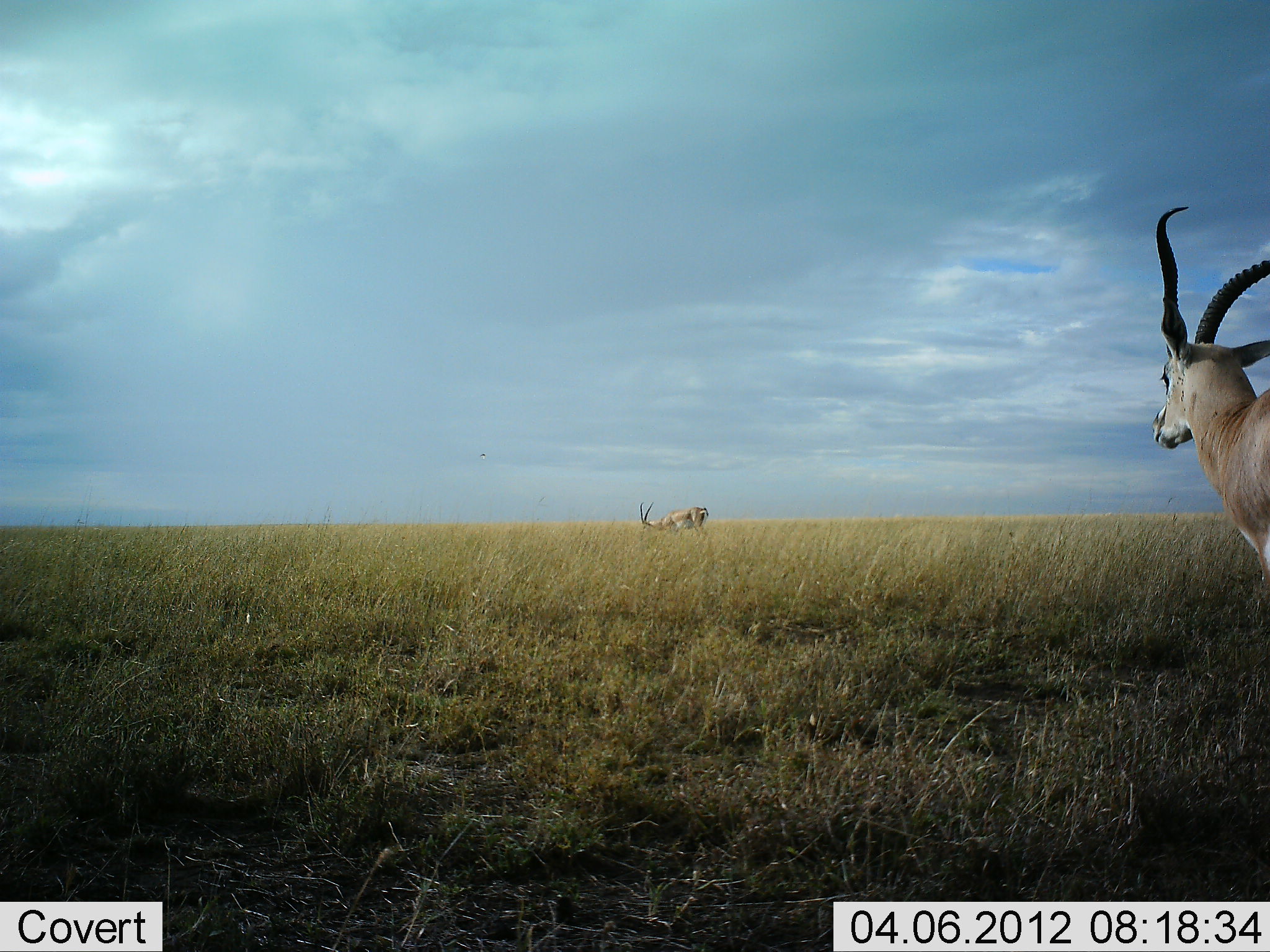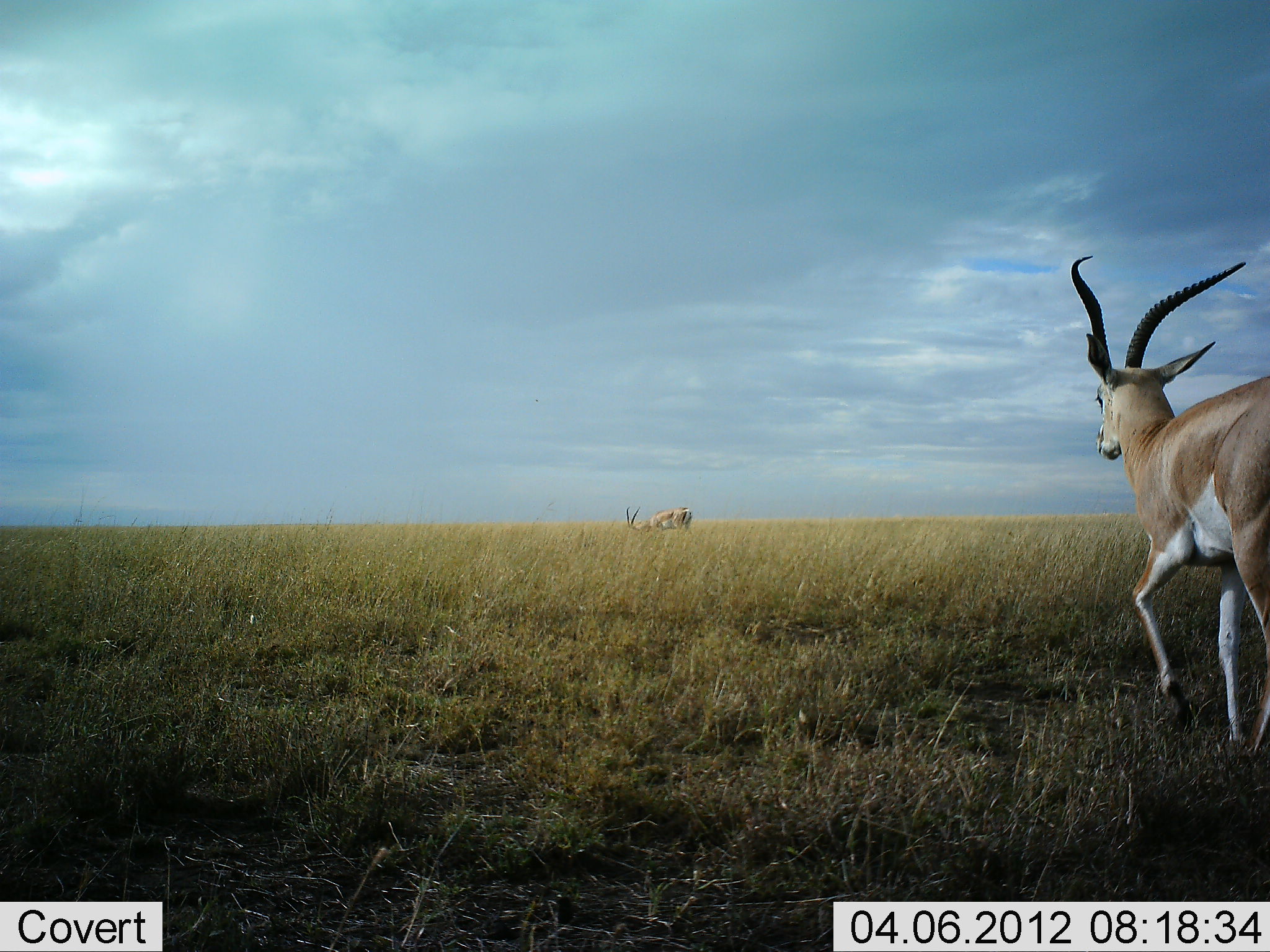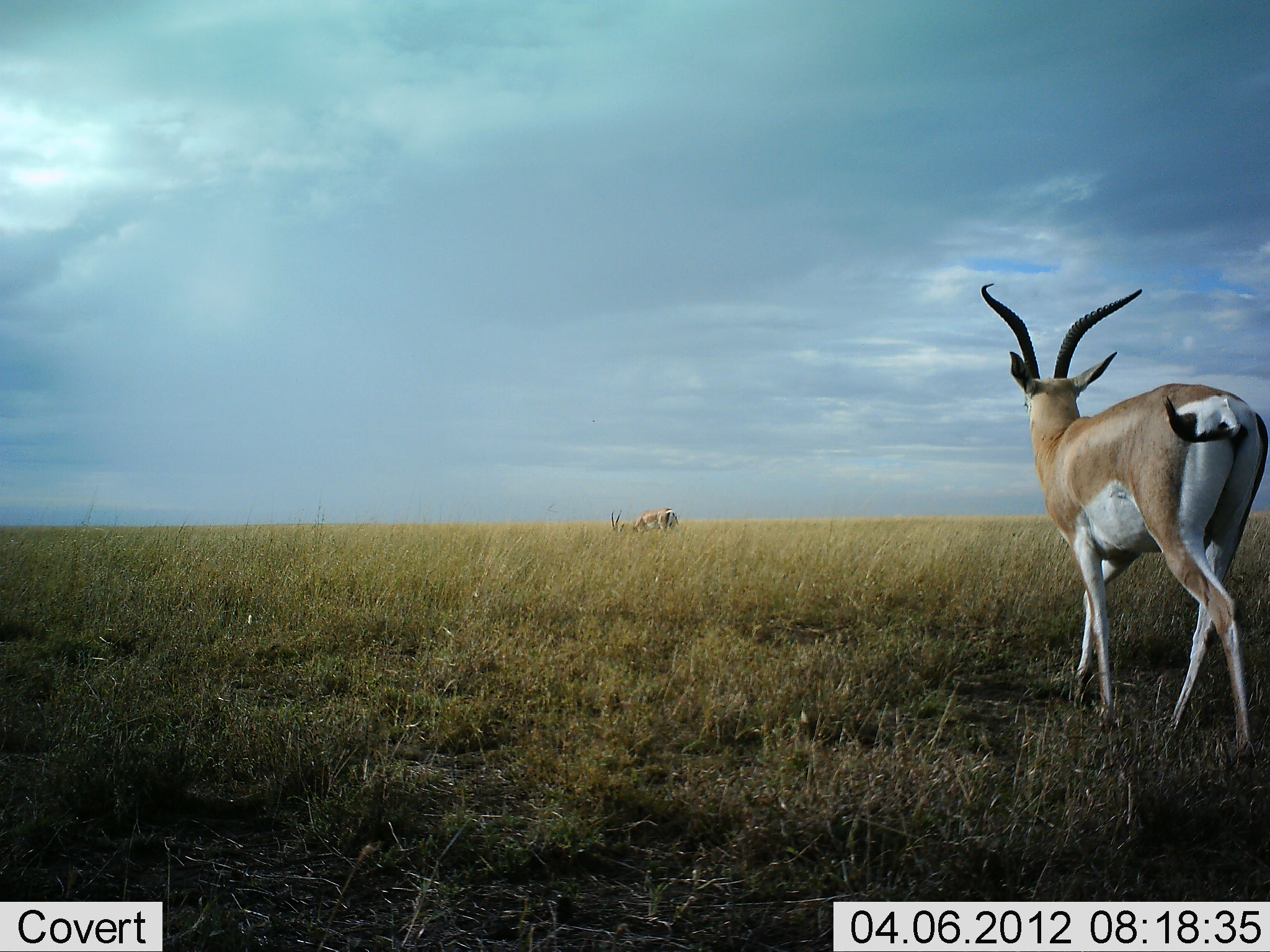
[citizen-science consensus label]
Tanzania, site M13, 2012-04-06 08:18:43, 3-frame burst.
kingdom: Animalia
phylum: Chordata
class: Mammalia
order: Artiodactyla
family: Bovidae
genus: Nanger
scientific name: Nanger granti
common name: grant's gazelle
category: gazellegrants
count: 2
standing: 0%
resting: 0%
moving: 95%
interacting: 0%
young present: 0%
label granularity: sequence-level